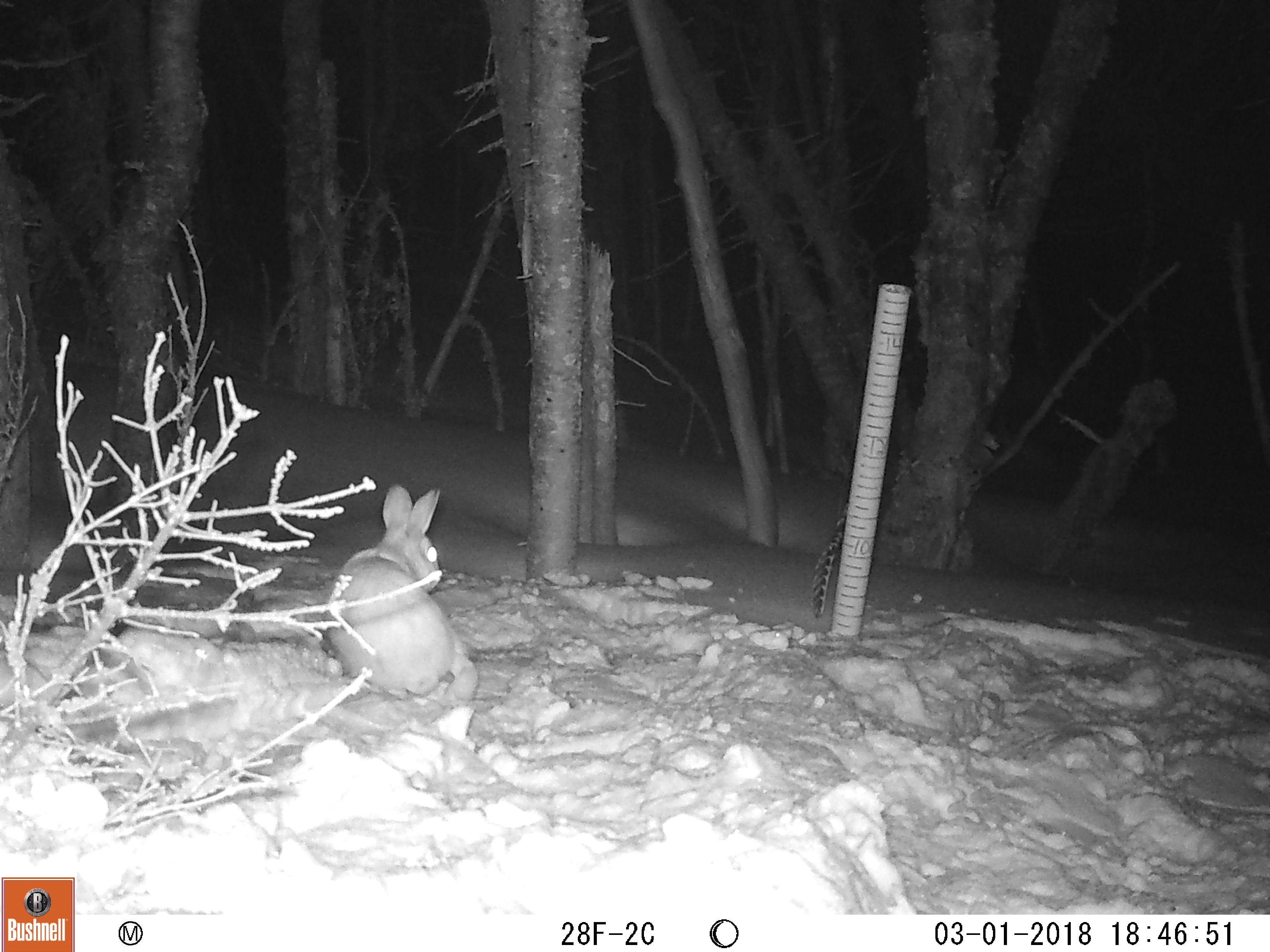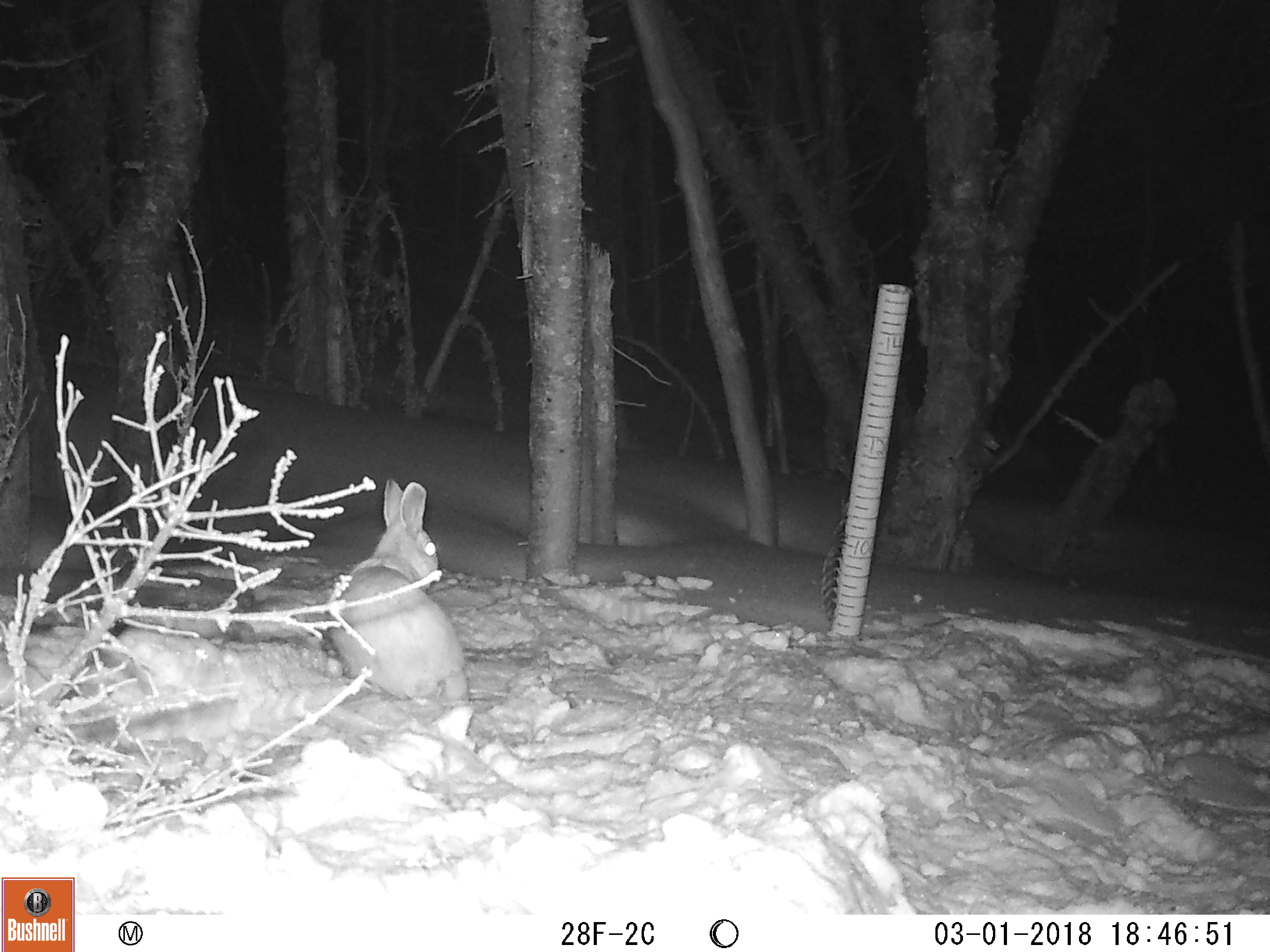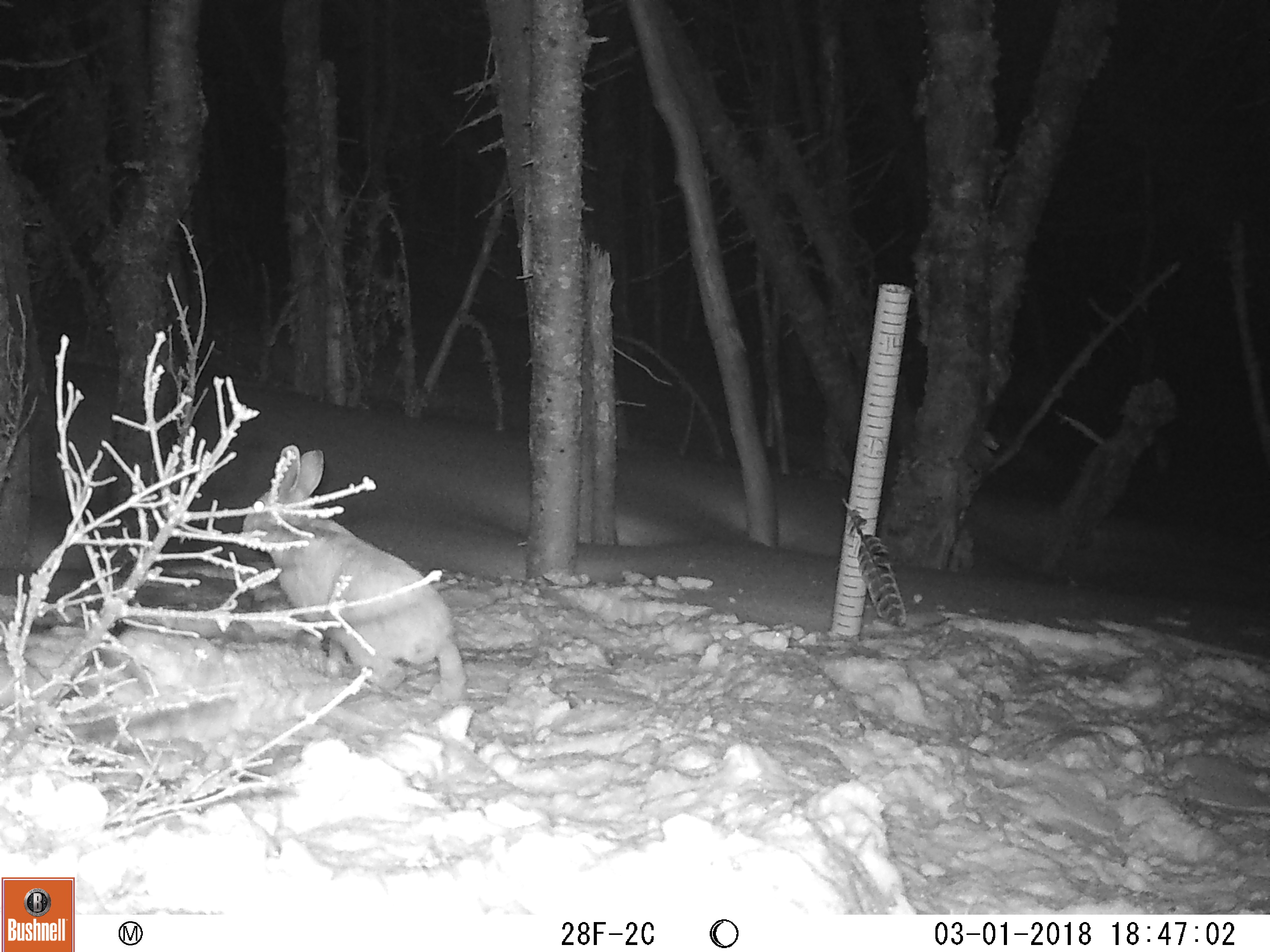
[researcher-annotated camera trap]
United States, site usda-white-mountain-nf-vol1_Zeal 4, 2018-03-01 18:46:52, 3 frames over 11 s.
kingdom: Animalia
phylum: Chordata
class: Mammalia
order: Lagomorpha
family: Leporidae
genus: Lepus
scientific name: Lepus americanus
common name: snowshoe hare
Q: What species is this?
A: Snowshoe hare (Lepus americanus).